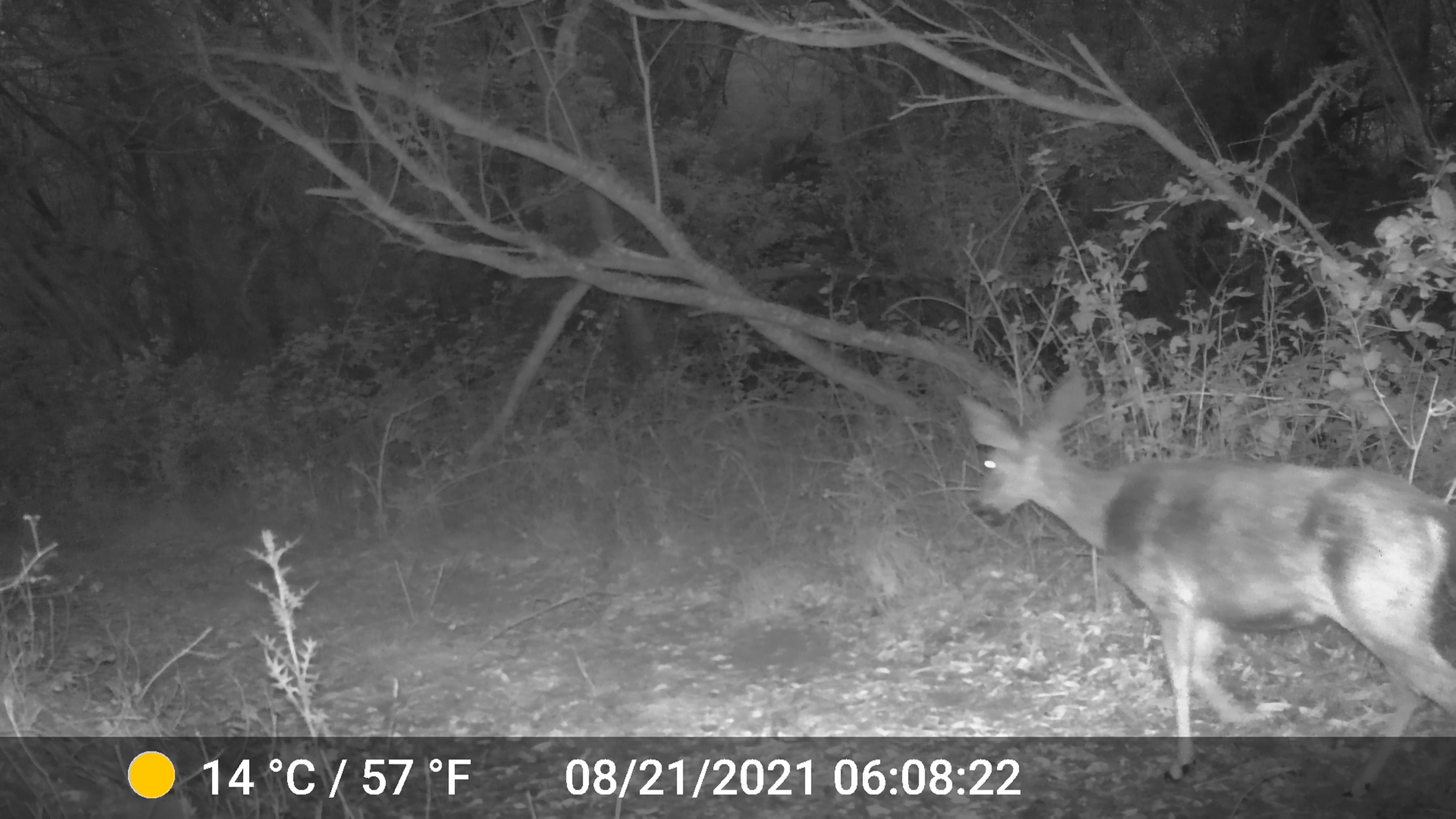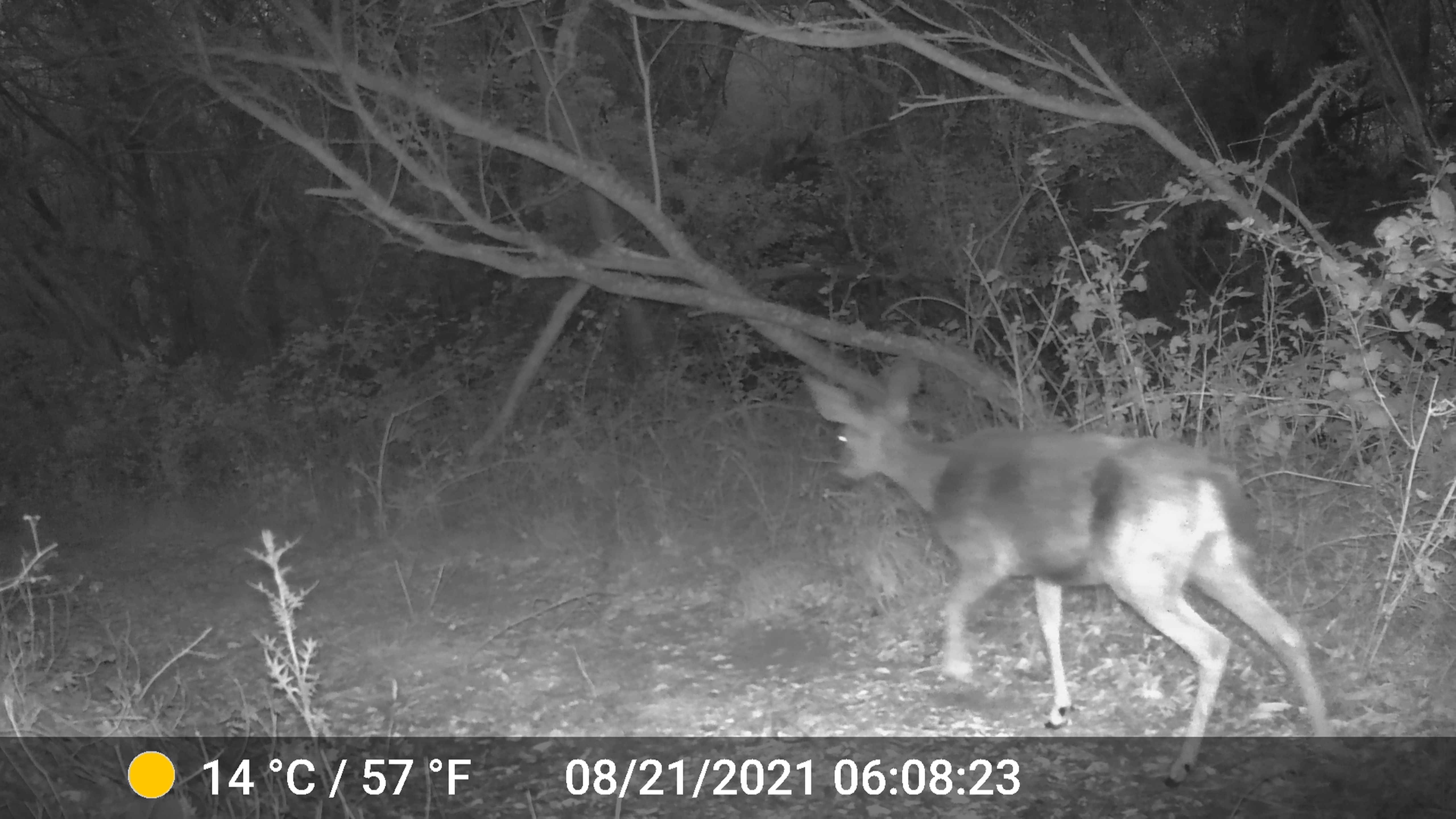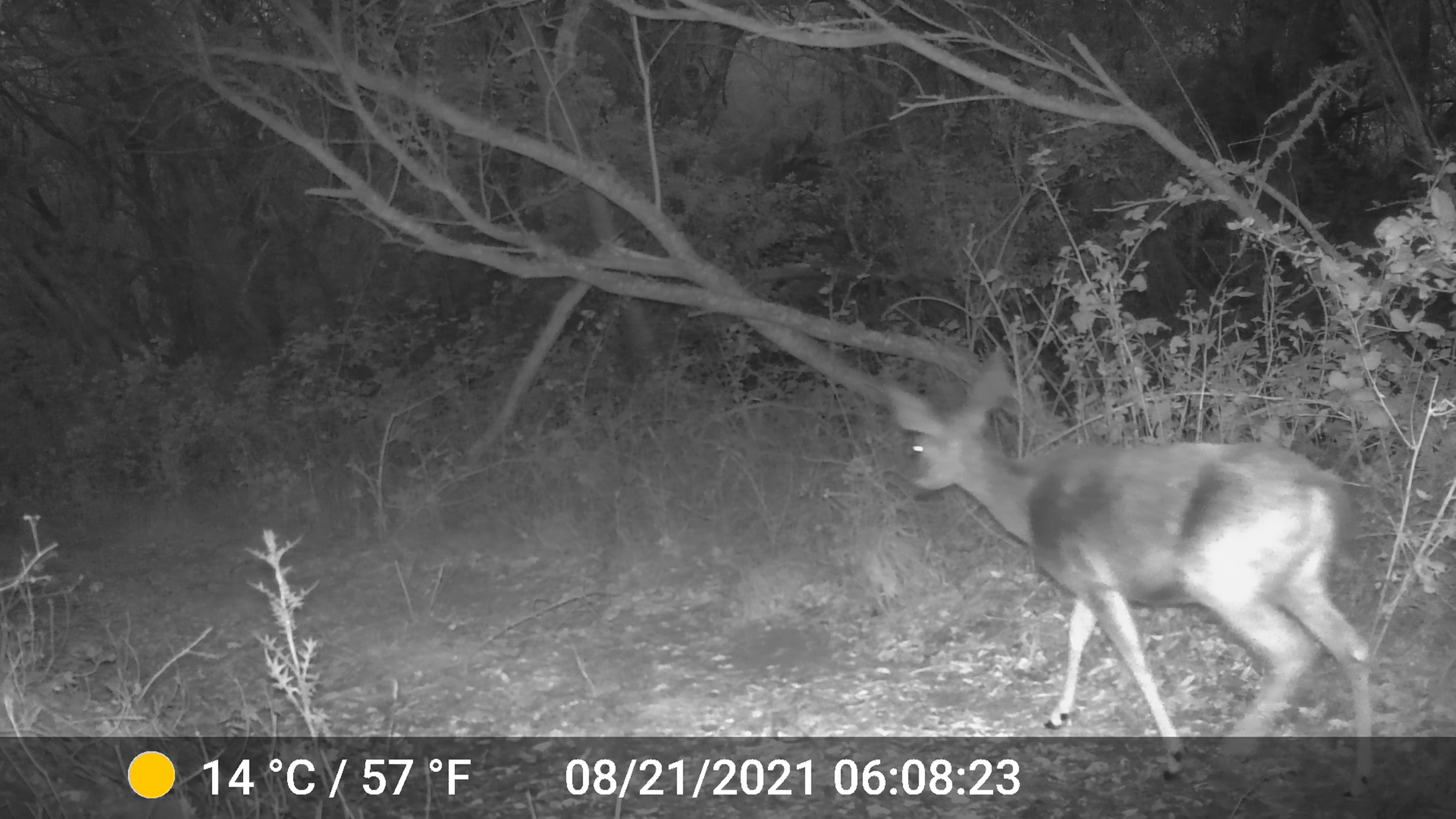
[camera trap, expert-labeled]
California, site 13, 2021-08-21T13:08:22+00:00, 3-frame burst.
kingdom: Animalia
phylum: Chordata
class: Mammalia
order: Artiodactyla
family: Cervidae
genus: Odocoileus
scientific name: Odocoileus hemionus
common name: mule deer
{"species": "mule deer (Odocoileus hemionus)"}